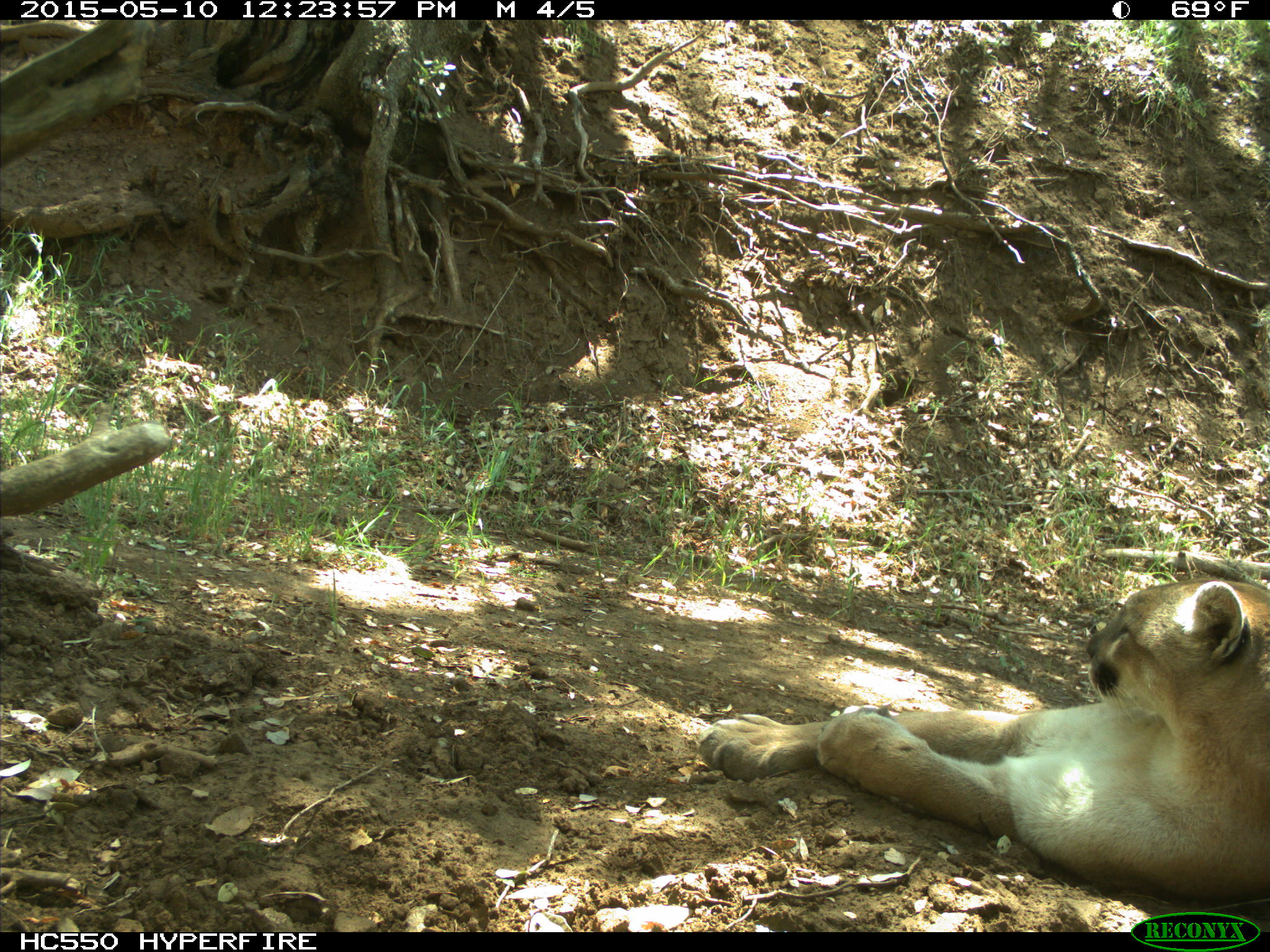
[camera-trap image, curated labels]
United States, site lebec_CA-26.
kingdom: Animalia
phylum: Chordata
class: Mammalia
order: Carnivora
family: Felidae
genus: Puma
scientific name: Puma concolor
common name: mountain lion